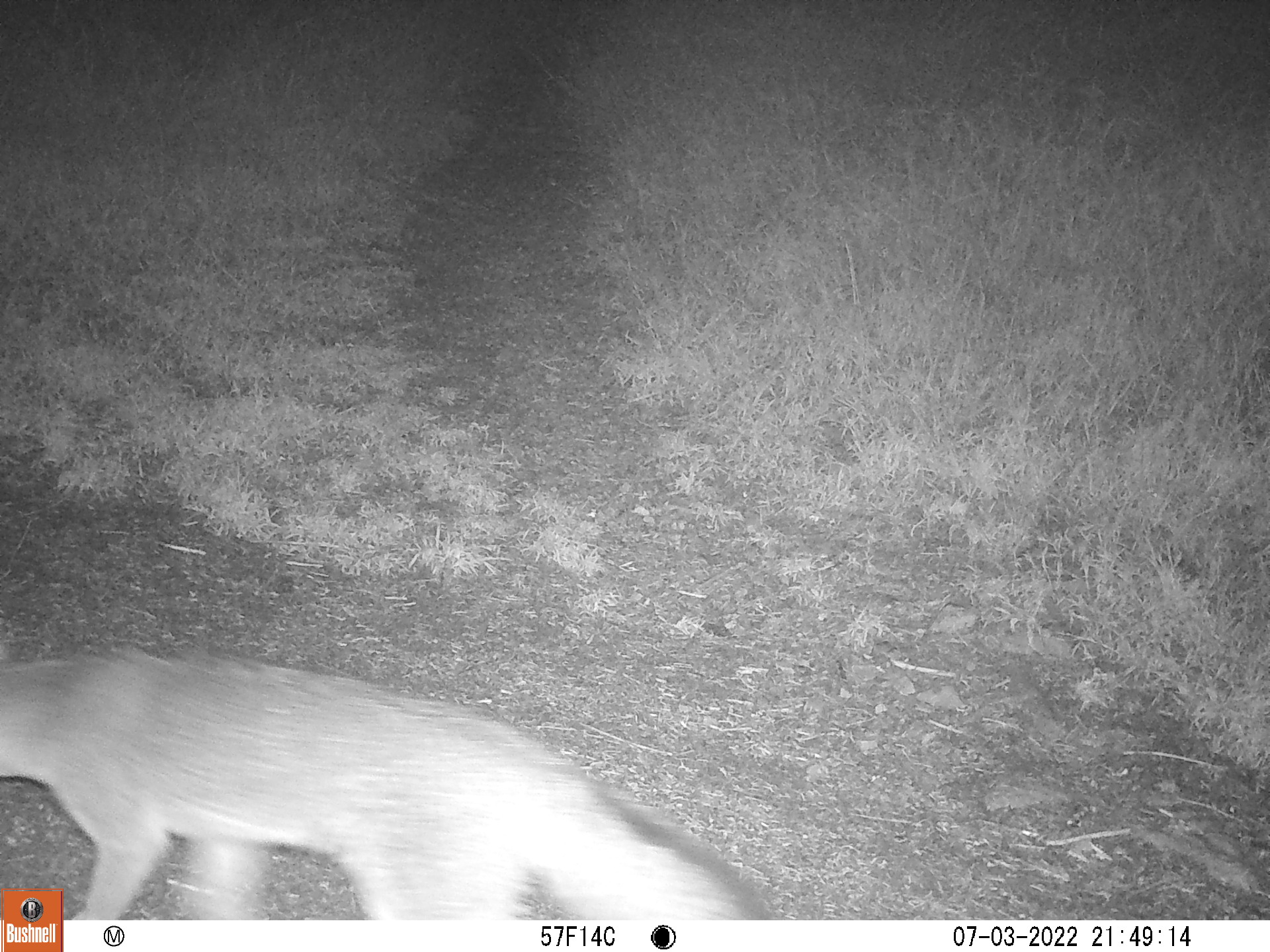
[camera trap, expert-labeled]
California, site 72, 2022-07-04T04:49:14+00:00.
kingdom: Animalia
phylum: Chordata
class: Mammalia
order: Carnivora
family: Canidae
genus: Urocyon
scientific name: Urocyon cinereoargenteus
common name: gray fox